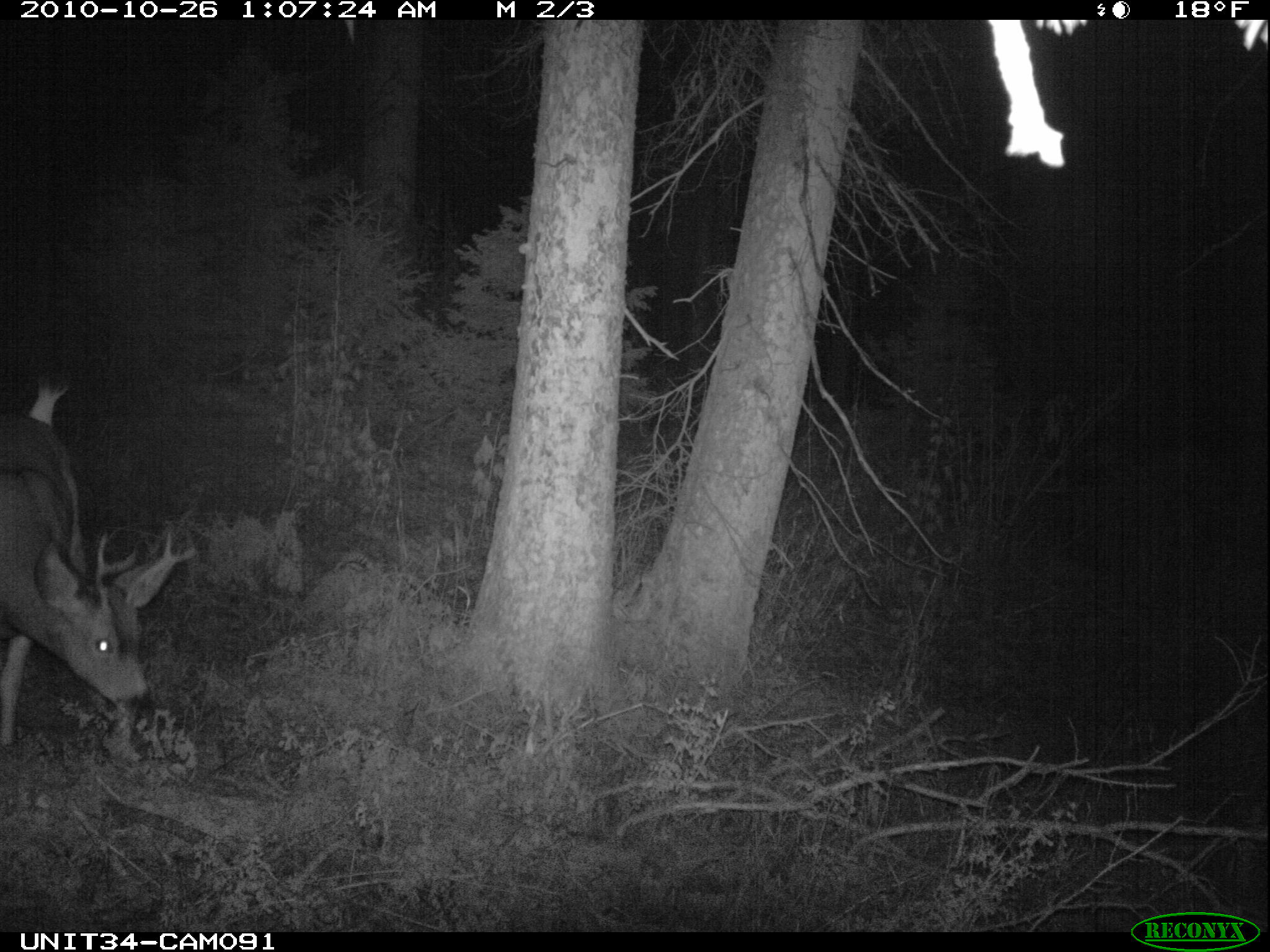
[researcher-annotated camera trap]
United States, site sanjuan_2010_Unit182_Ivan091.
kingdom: Animalia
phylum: Chordata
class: Mammalia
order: Artiodactyla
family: Cervidae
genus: Odocoileus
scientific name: Odocoileus hemionus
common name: mule deer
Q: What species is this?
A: Odocoileus hemionus (mule deer).